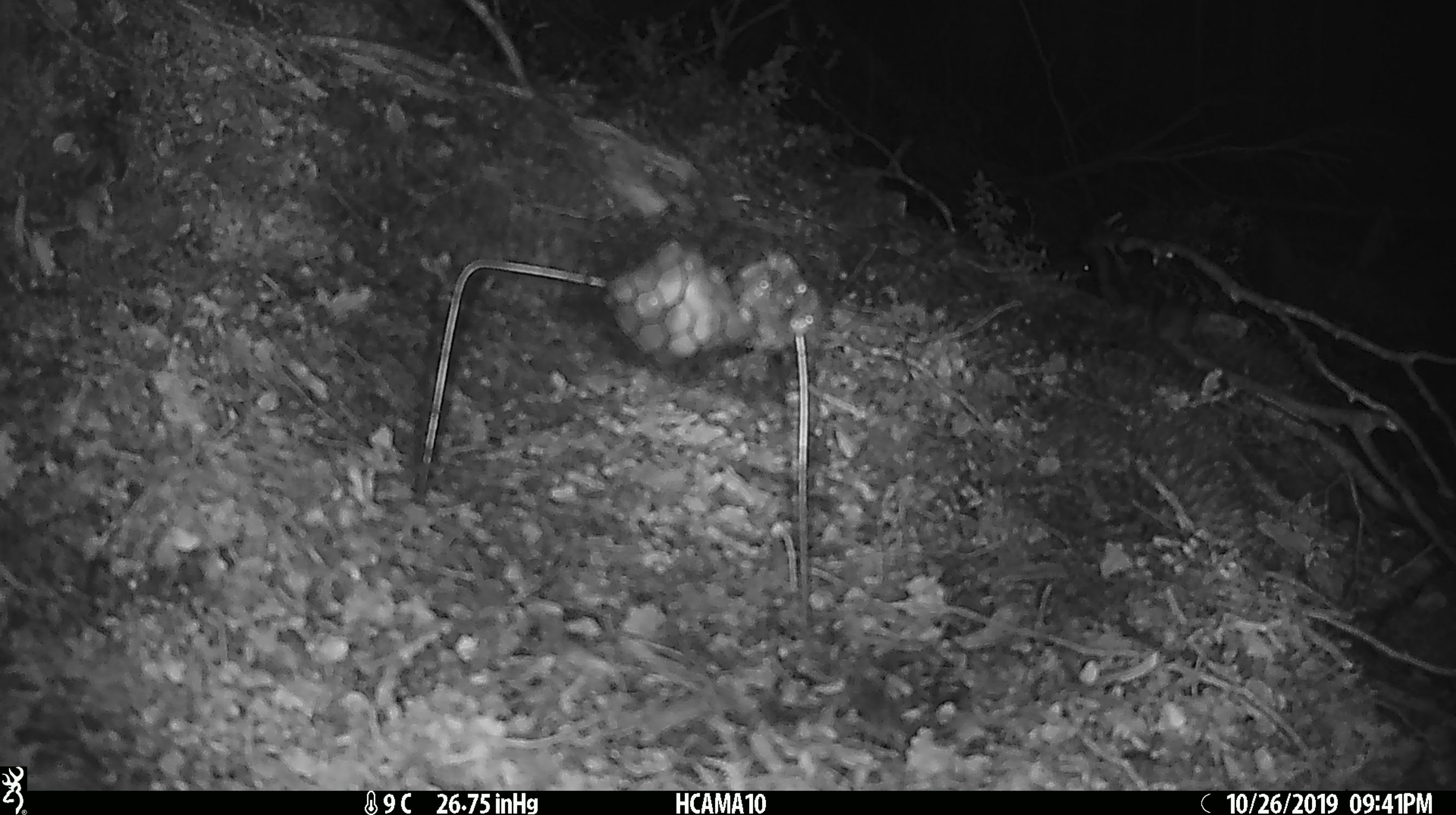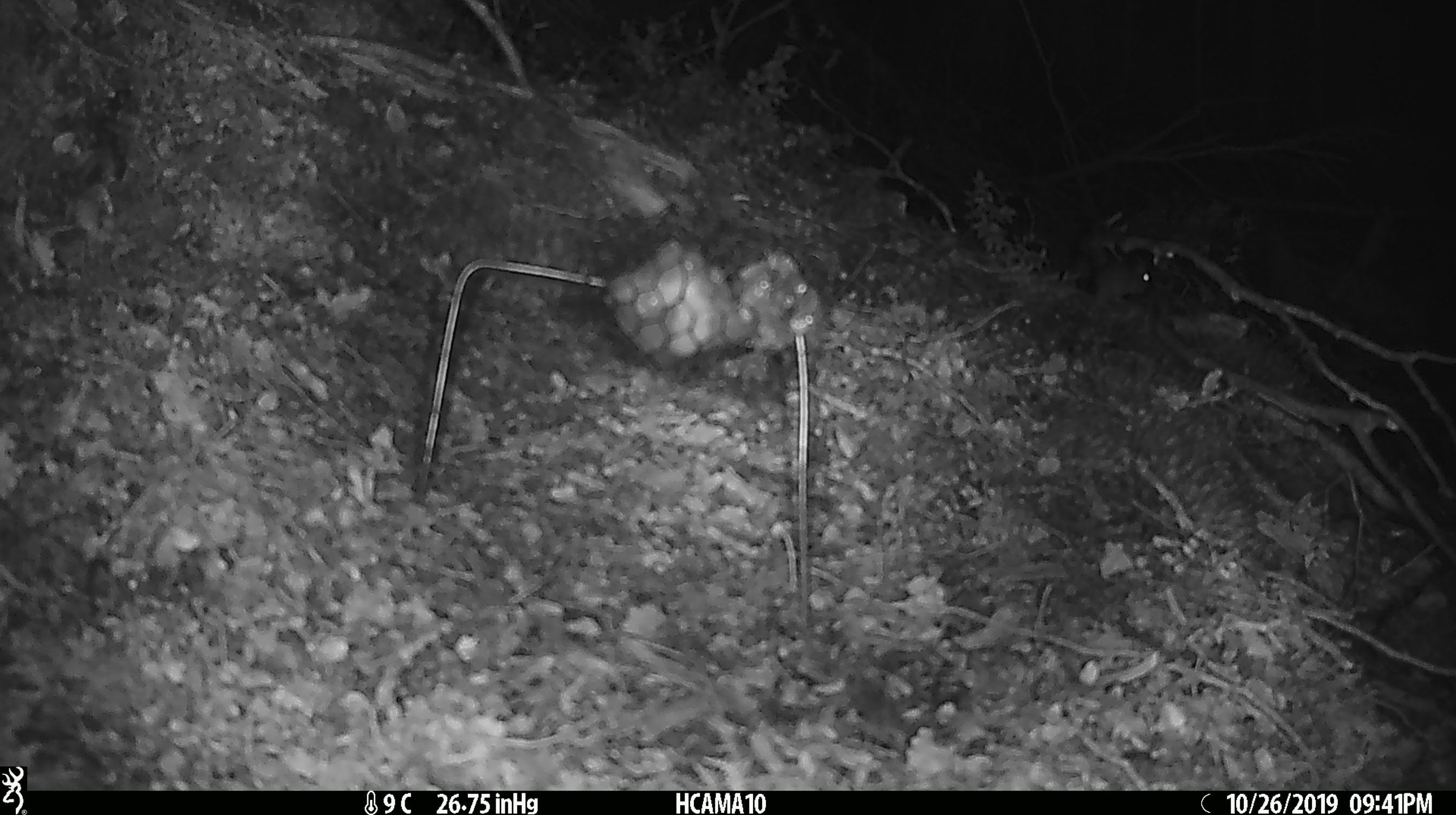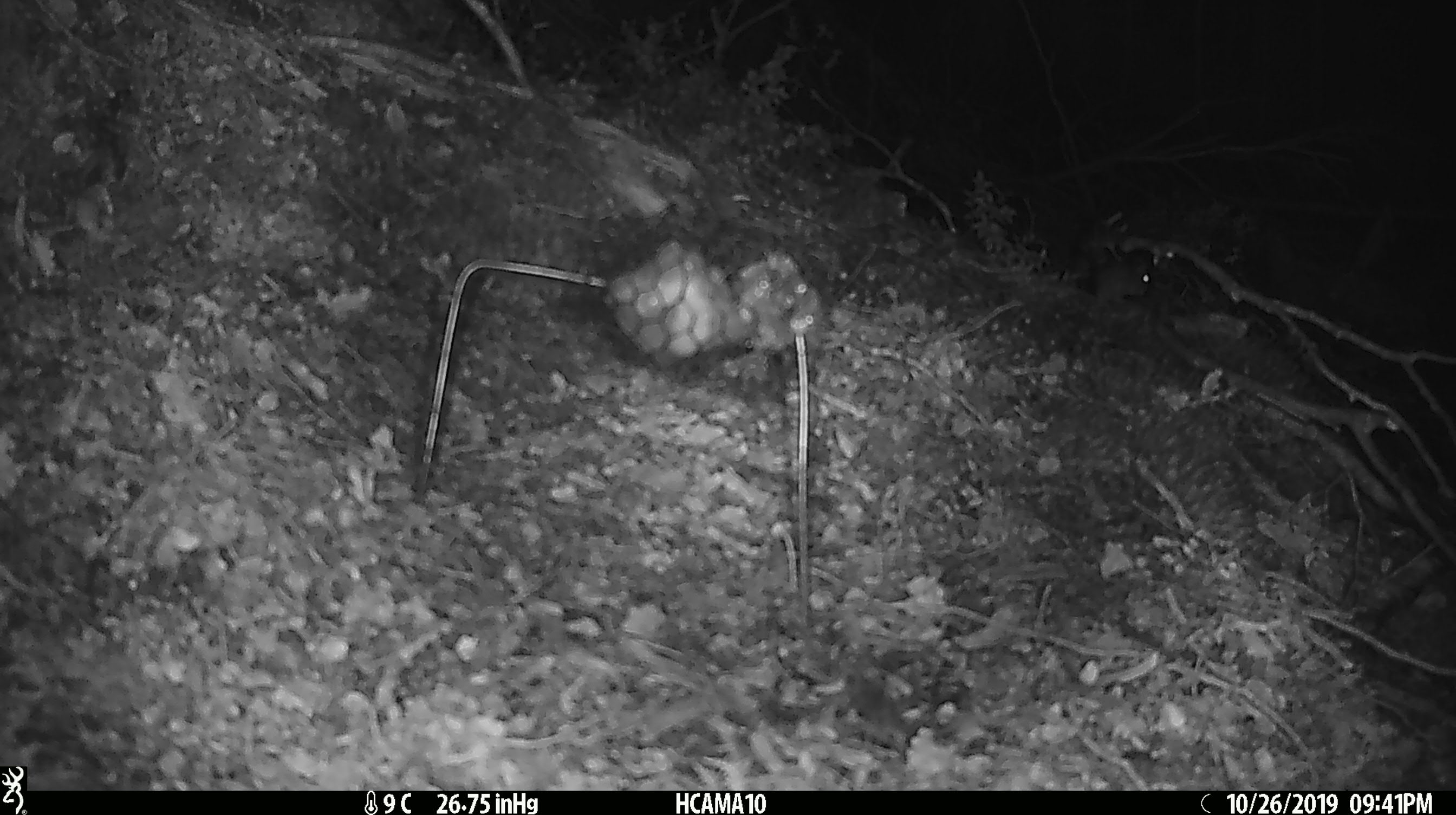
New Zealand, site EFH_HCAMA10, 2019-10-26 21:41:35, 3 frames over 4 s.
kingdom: Animalia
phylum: Chordata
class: Mammalia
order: Rodentia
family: Muridae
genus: Mus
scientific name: Mus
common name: mouse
Mouse (Mus).